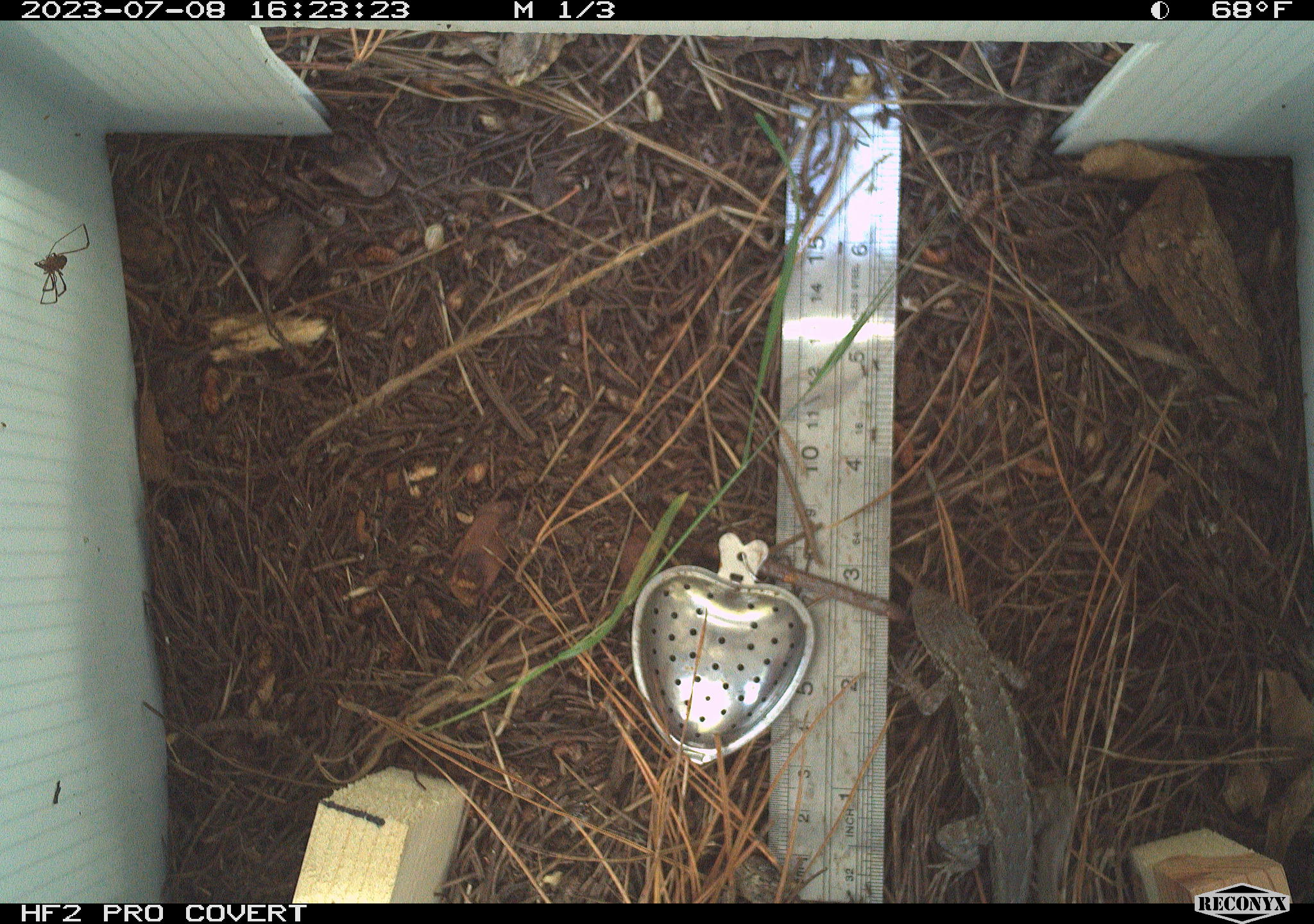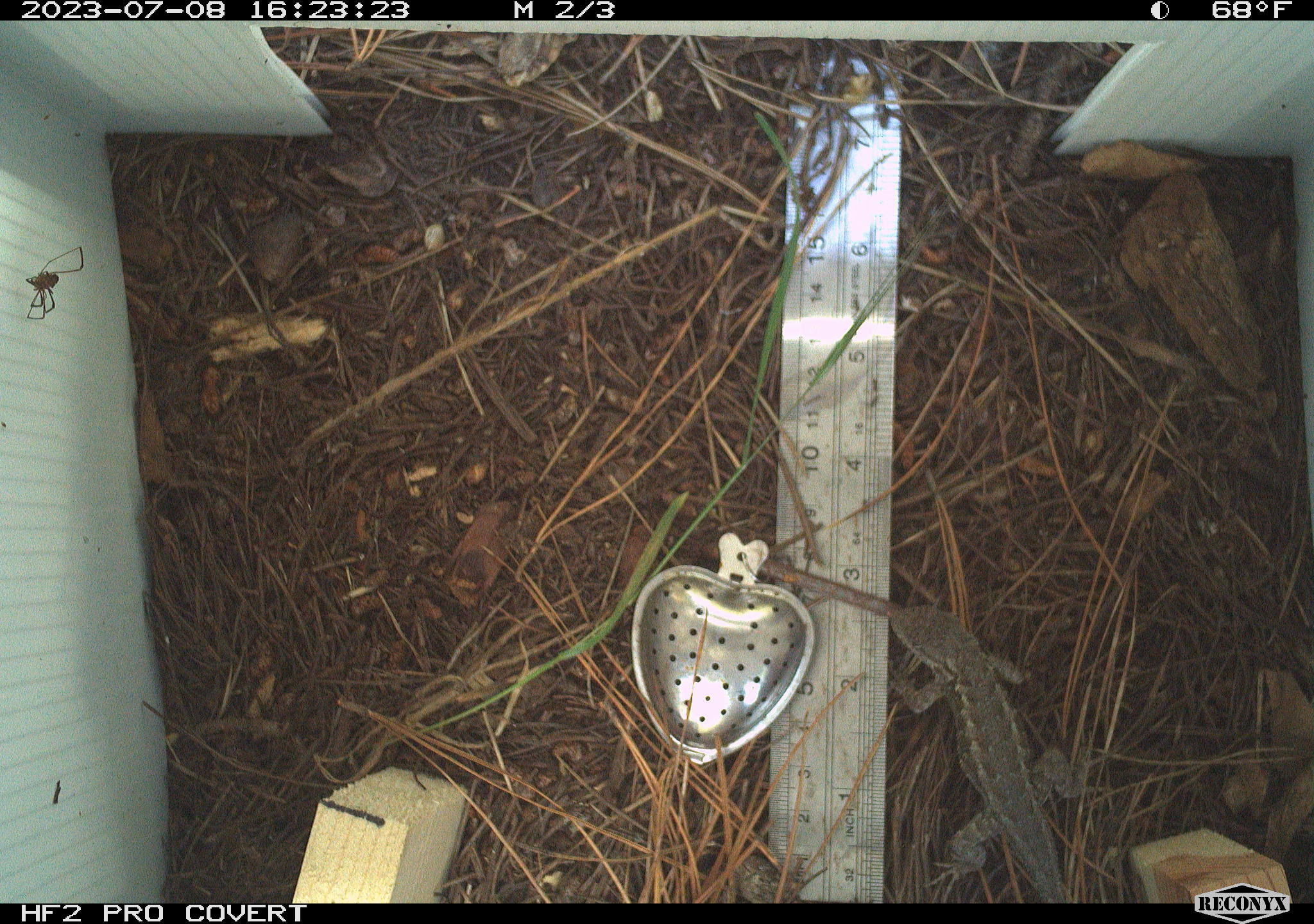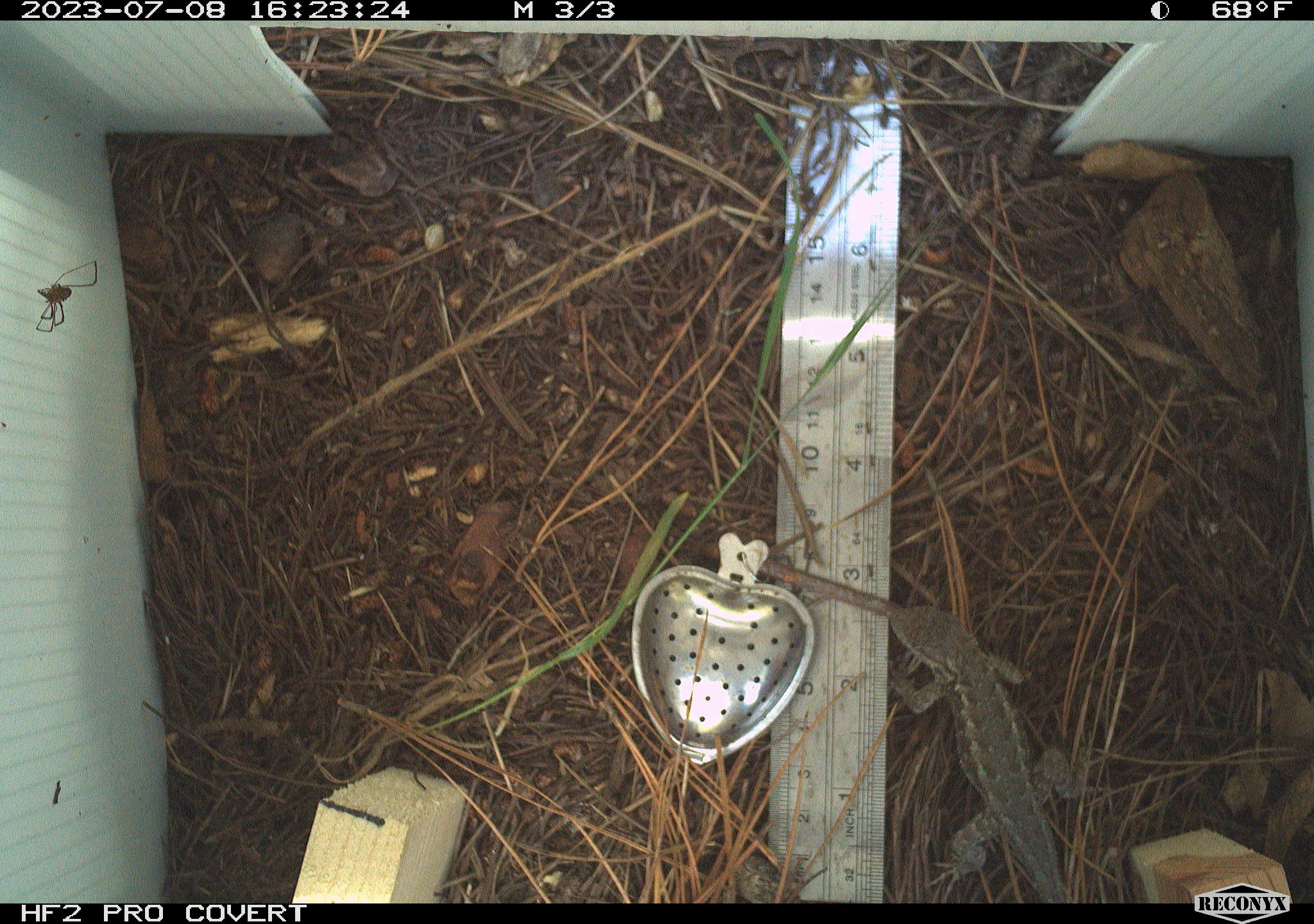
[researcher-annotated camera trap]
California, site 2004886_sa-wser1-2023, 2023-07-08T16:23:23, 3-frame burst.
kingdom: Animalia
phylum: Chordata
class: Reptilia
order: Squamata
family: Phrynosomatidae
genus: Sceloporus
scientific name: Sceloporus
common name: spiny lizards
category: sceloporus species